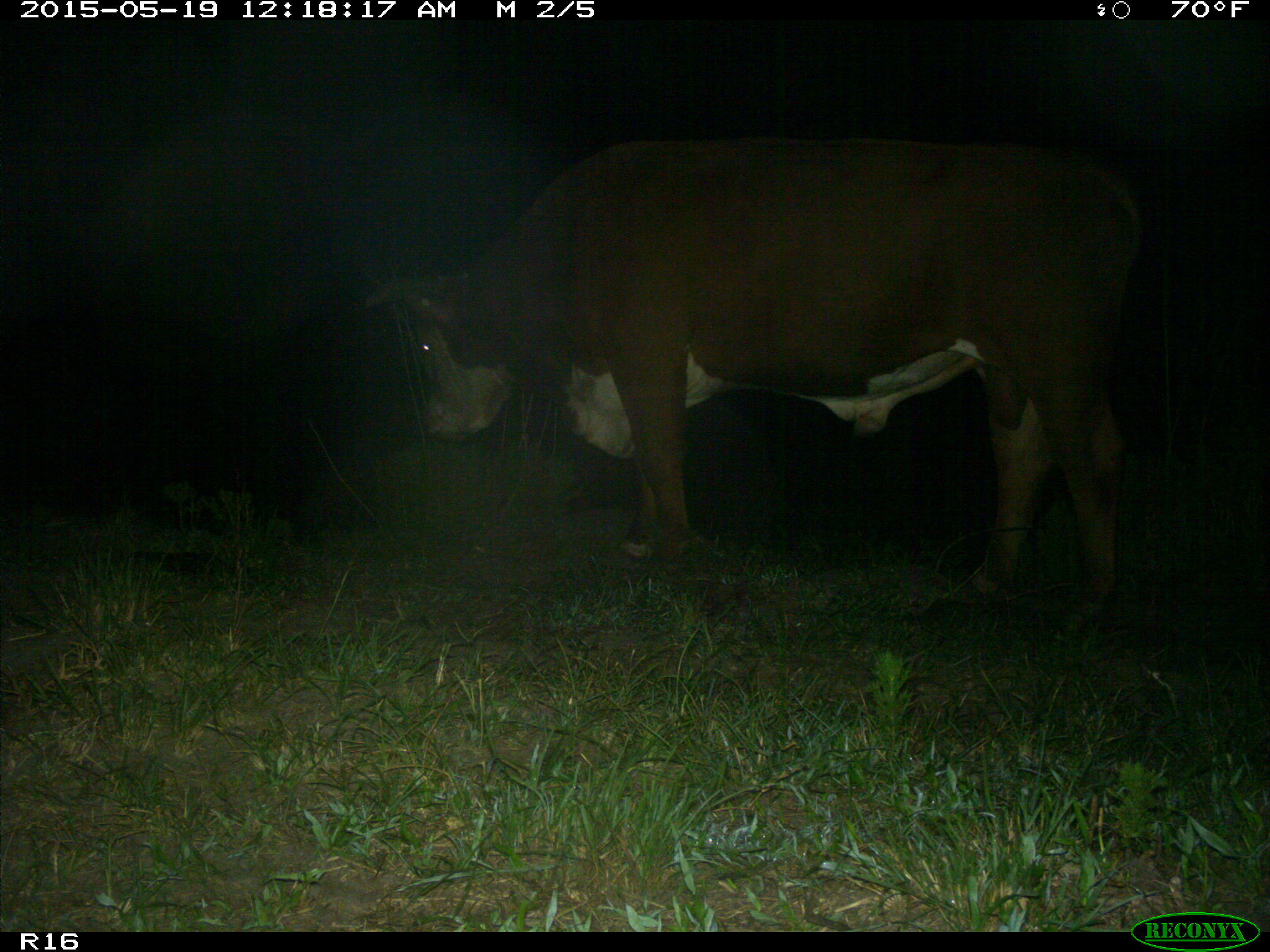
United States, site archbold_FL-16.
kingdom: Animalia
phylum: Chordata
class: Mammalia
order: Artiodactyla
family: Bovidae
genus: Bos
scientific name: Bos taurus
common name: domestic cow